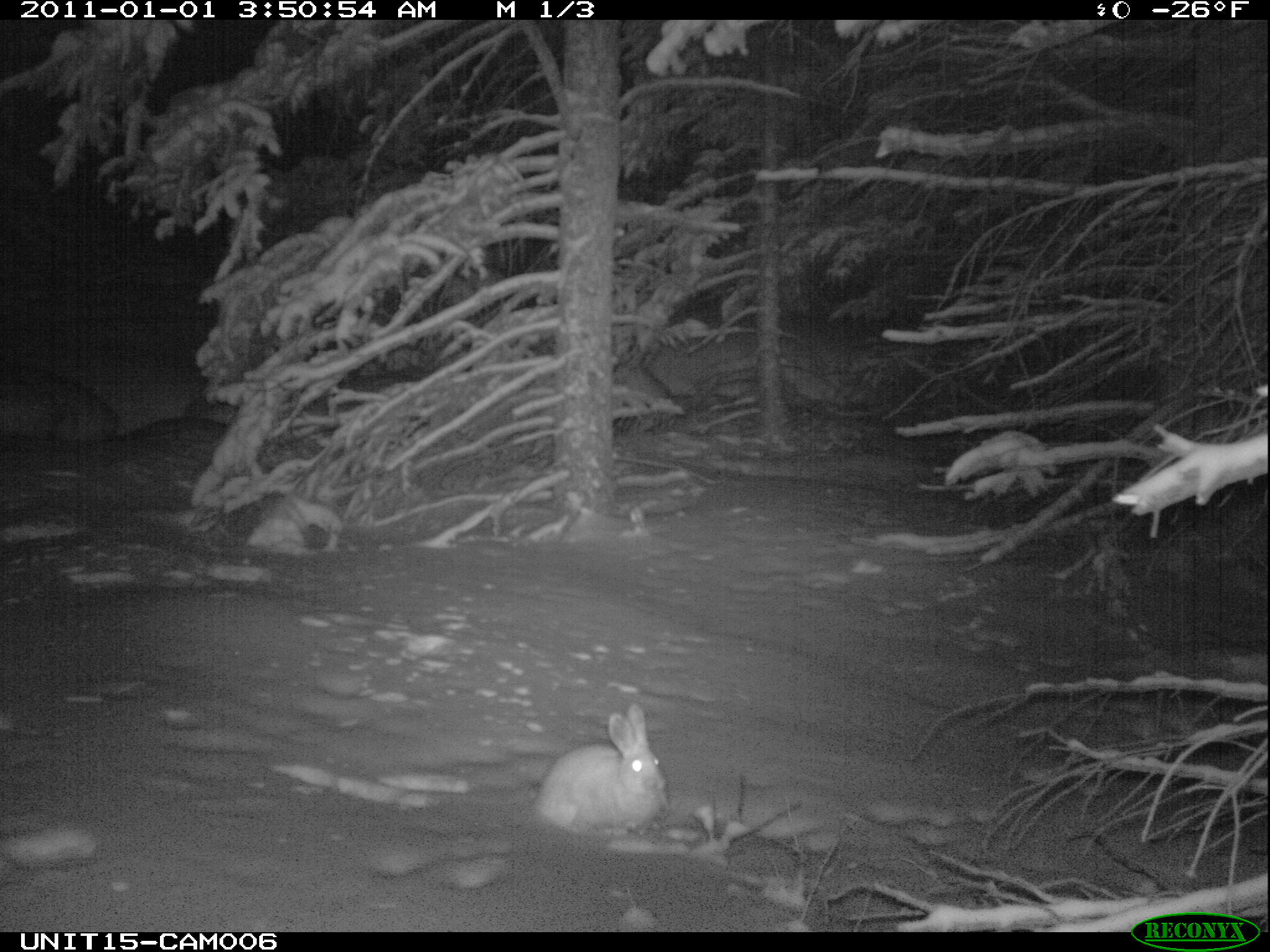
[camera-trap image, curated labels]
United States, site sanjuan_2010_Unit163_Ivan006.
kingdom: Animalia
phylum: Chordata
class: Mammalia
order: Lagomorpha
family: Leporidae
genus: Lepus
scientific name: Lepus americanus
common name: snowshoe hare